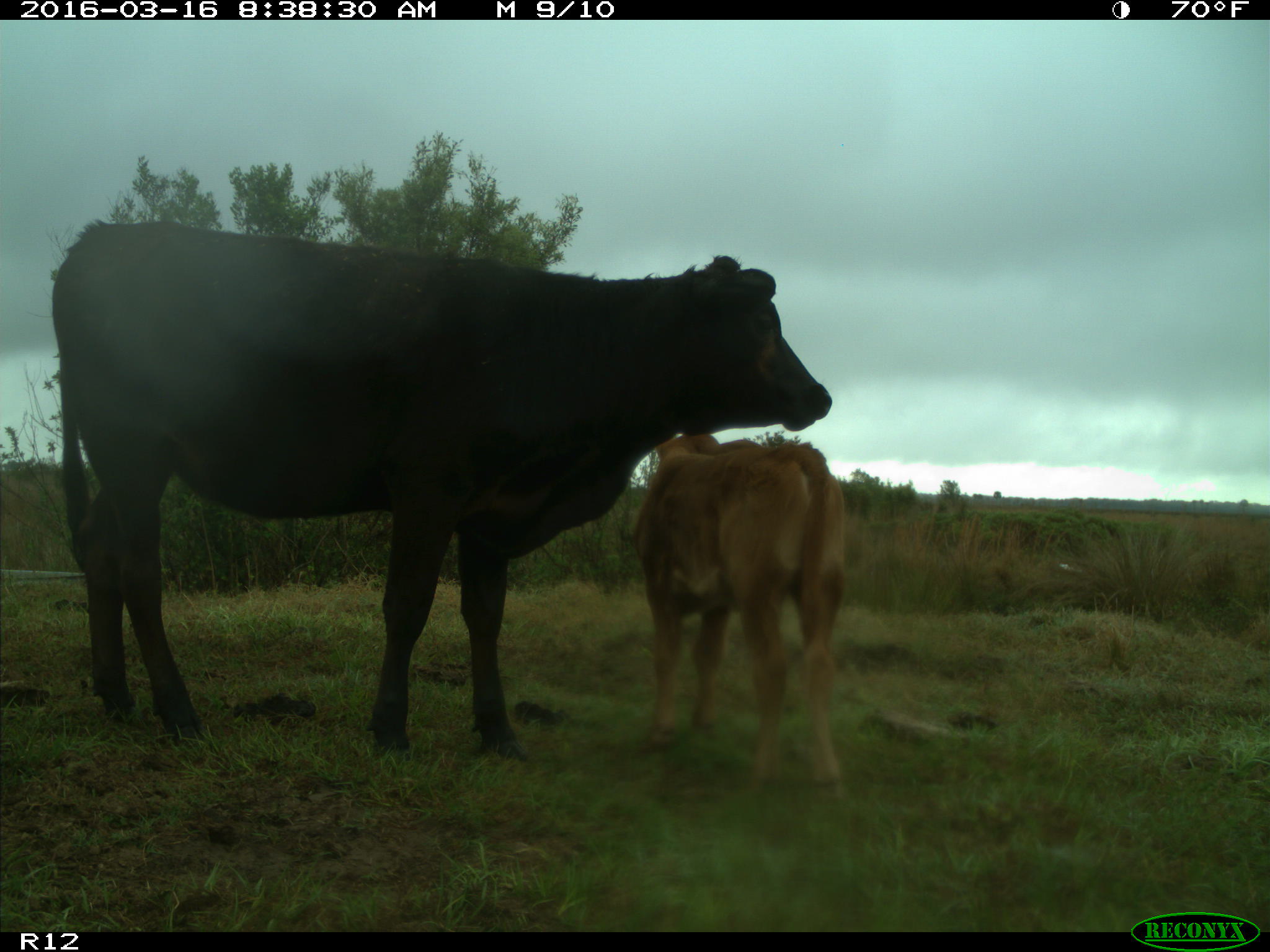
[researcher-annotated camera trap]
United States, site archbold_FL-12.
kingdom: Animalia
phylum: Chordata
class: Mammalia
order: Artiodactyla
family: Bovidae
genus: Bos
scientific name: Bos taurus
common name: domestic cow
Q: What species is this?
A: Bos taurus (domestic cow).